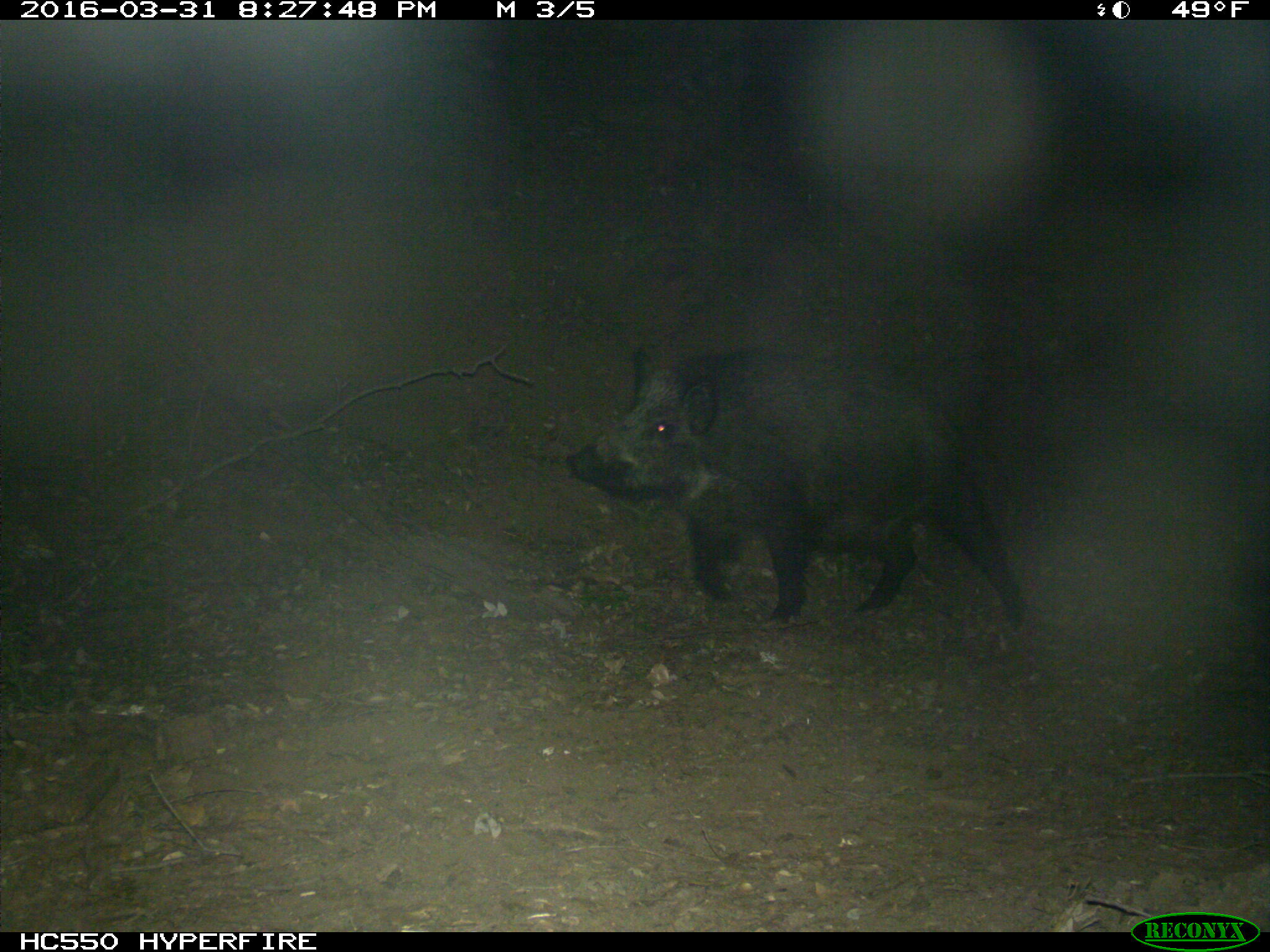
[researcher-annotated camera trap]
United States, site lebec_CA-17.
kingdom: Animalia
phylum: Chordata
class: Mammalia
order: Artiodactyla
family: Suidae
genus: Sus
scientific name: Sus scrofa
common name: wild boar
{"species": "Sus scrofa (wild boar)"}